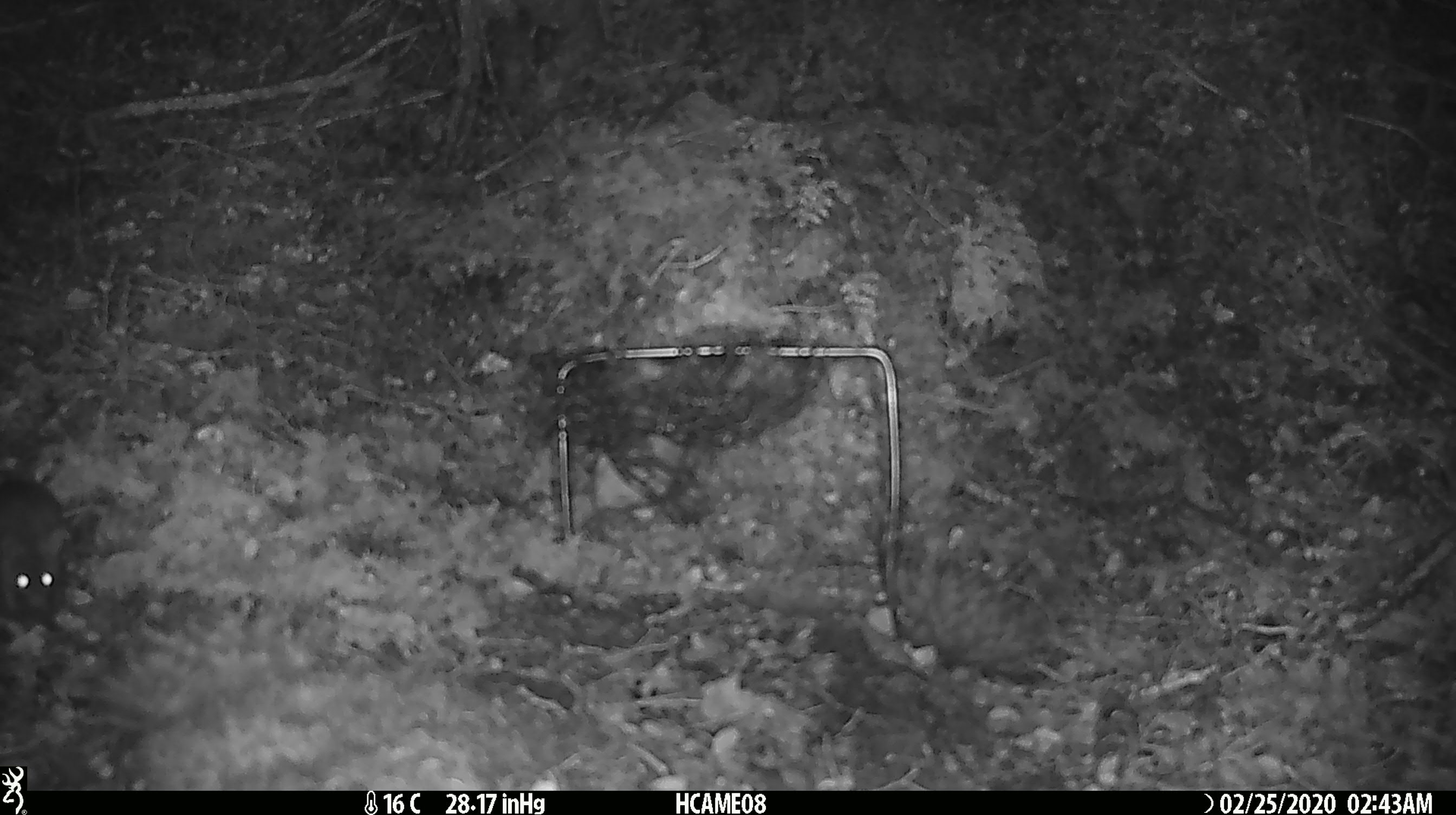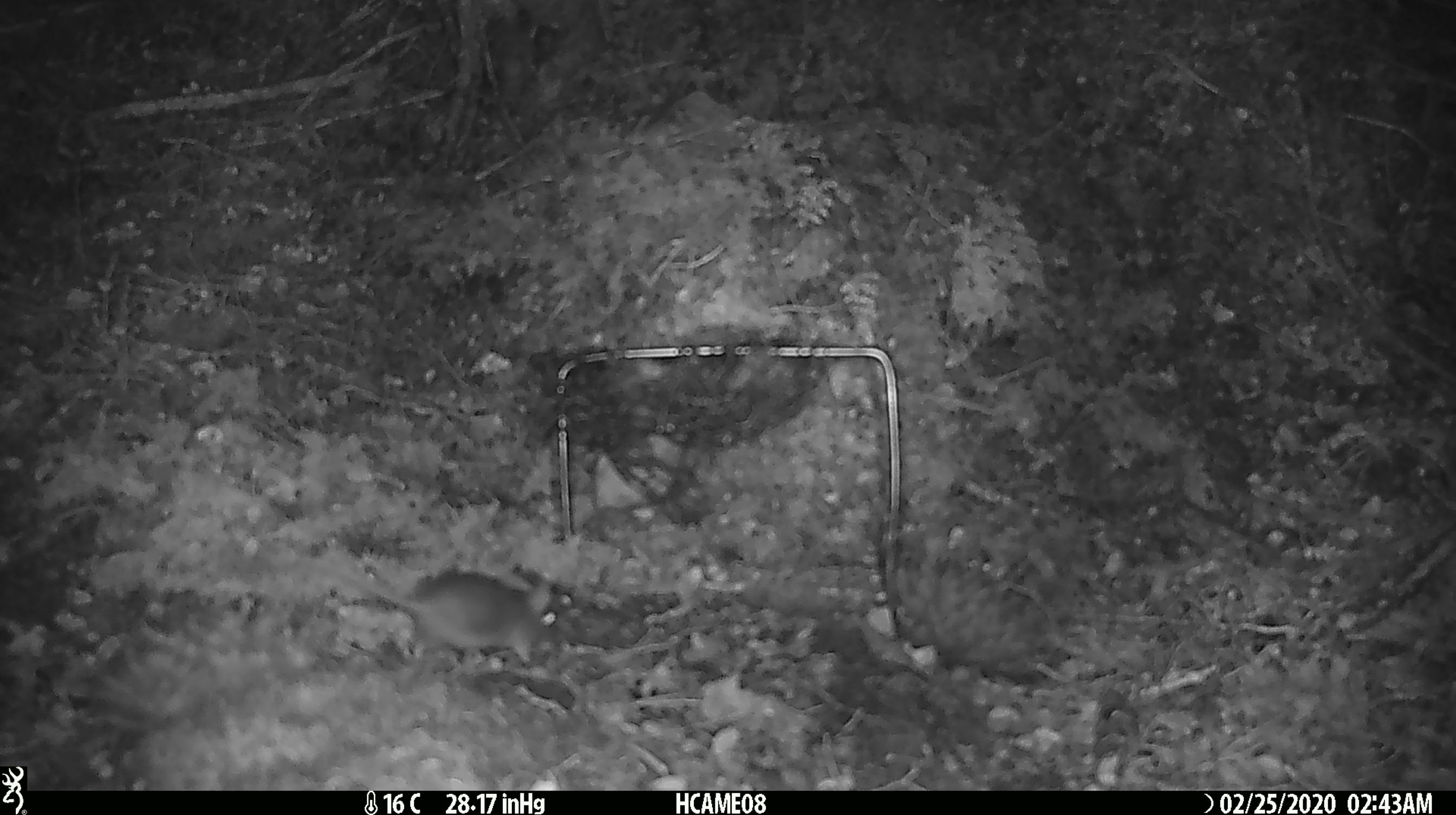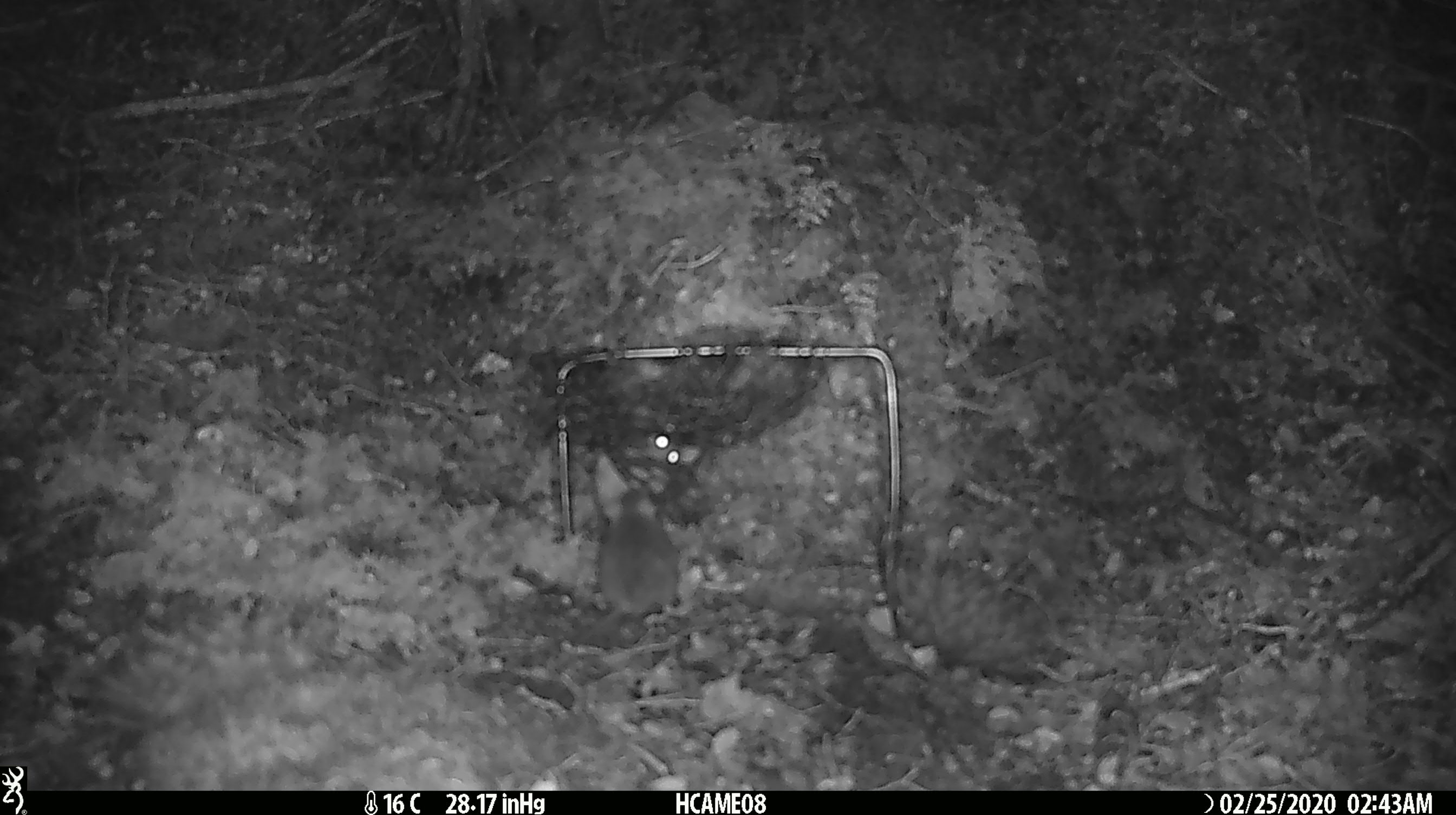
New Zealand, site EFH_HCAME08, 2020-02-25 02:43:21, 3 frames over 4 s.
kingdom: Animalia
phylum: Chordata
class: Mammalia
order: Rodentia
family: Muridae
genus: Mus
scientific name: Mus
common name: mouse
Mouse (Mus).